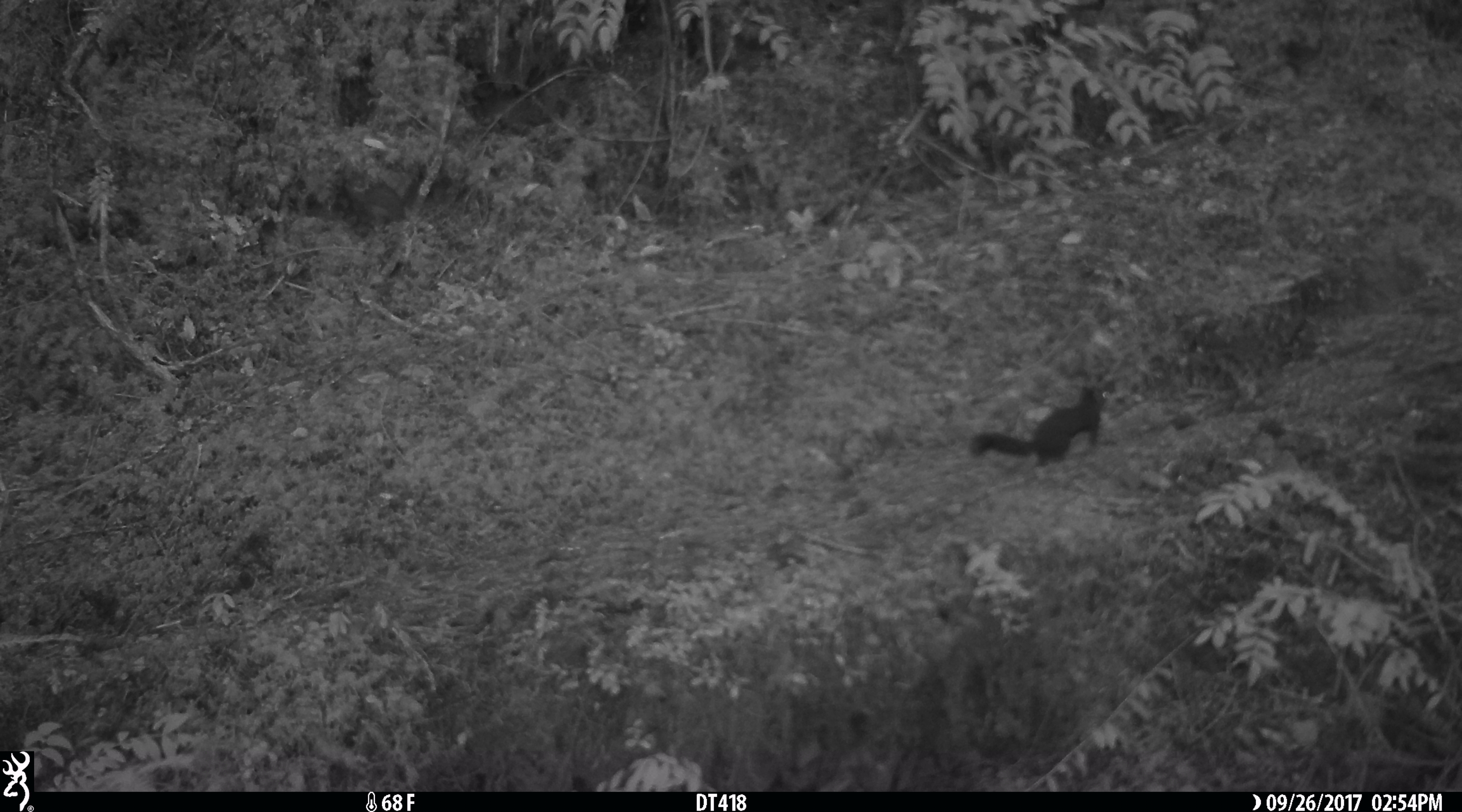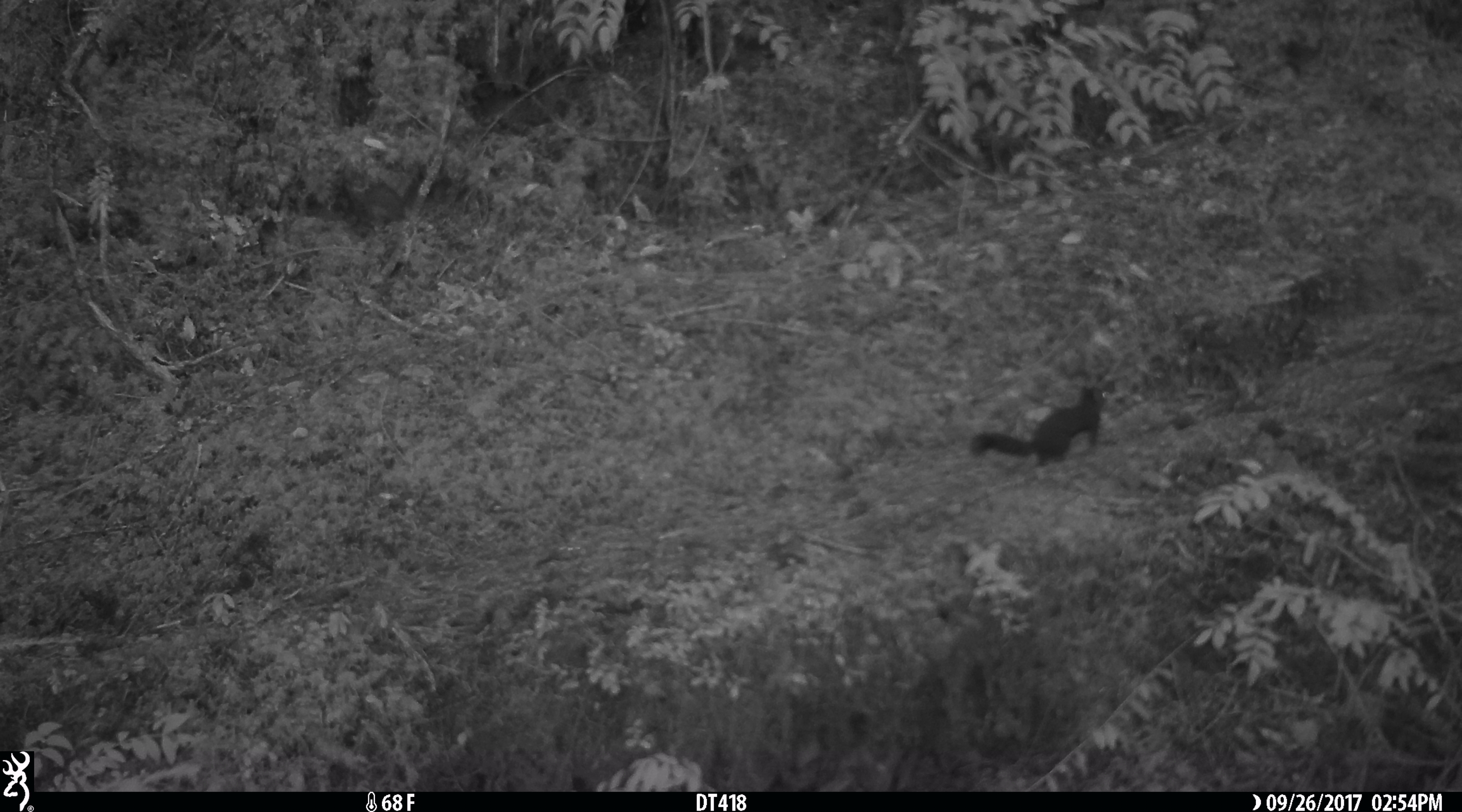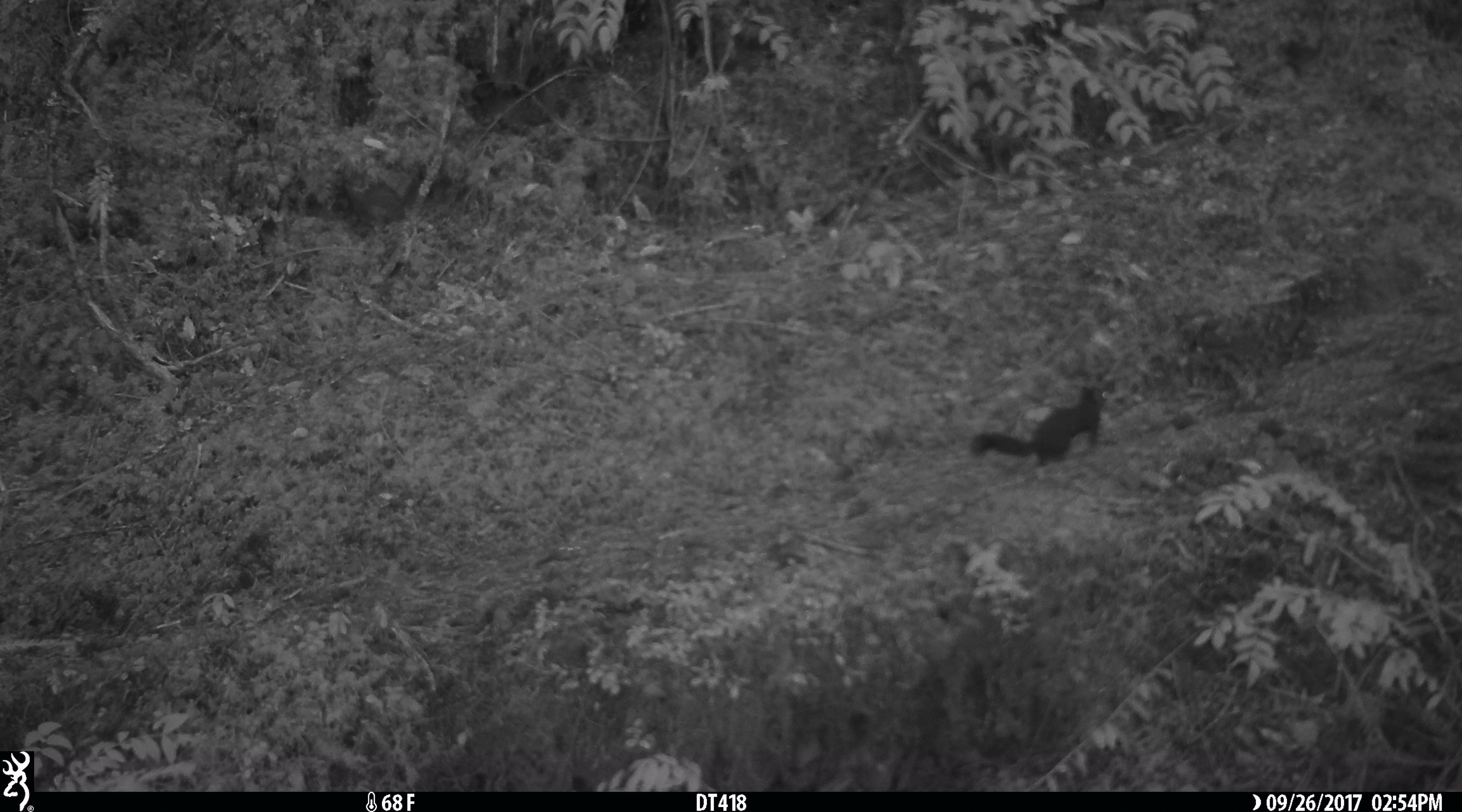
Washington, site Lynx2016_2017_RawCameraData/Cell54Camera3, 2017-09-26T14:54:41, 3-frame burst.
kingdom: Animalia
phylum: Chordata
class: Mammalia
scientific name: Mammalia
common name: small mammal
Small mammal (Mammalia). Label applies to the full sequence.